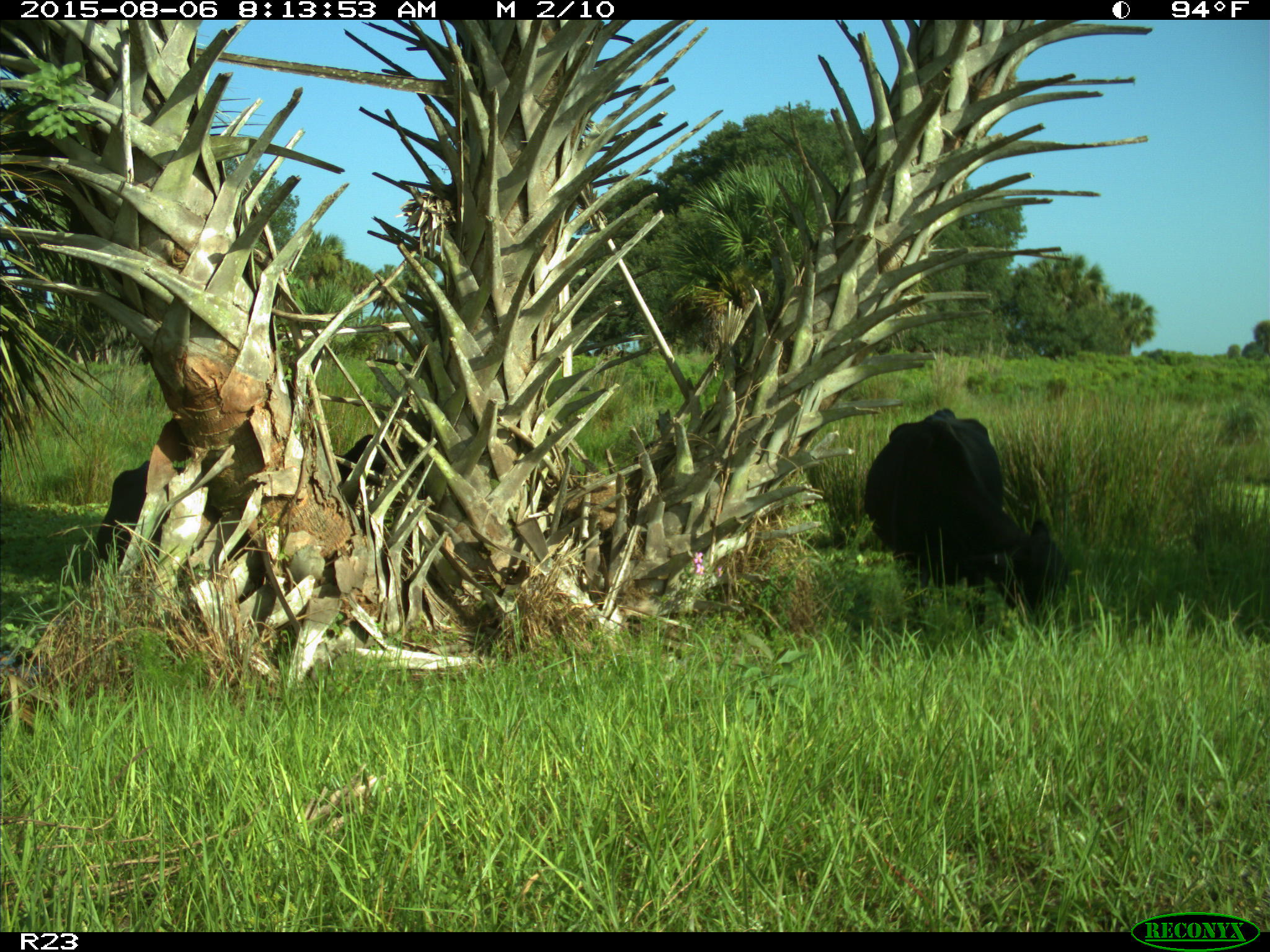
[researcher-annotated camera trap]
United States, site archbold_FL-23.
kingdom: Animalia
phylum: Chordata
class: Mammalia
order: Artiodactyla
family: Bovidae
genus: Bos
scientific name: Bos taurus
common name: domestic cow